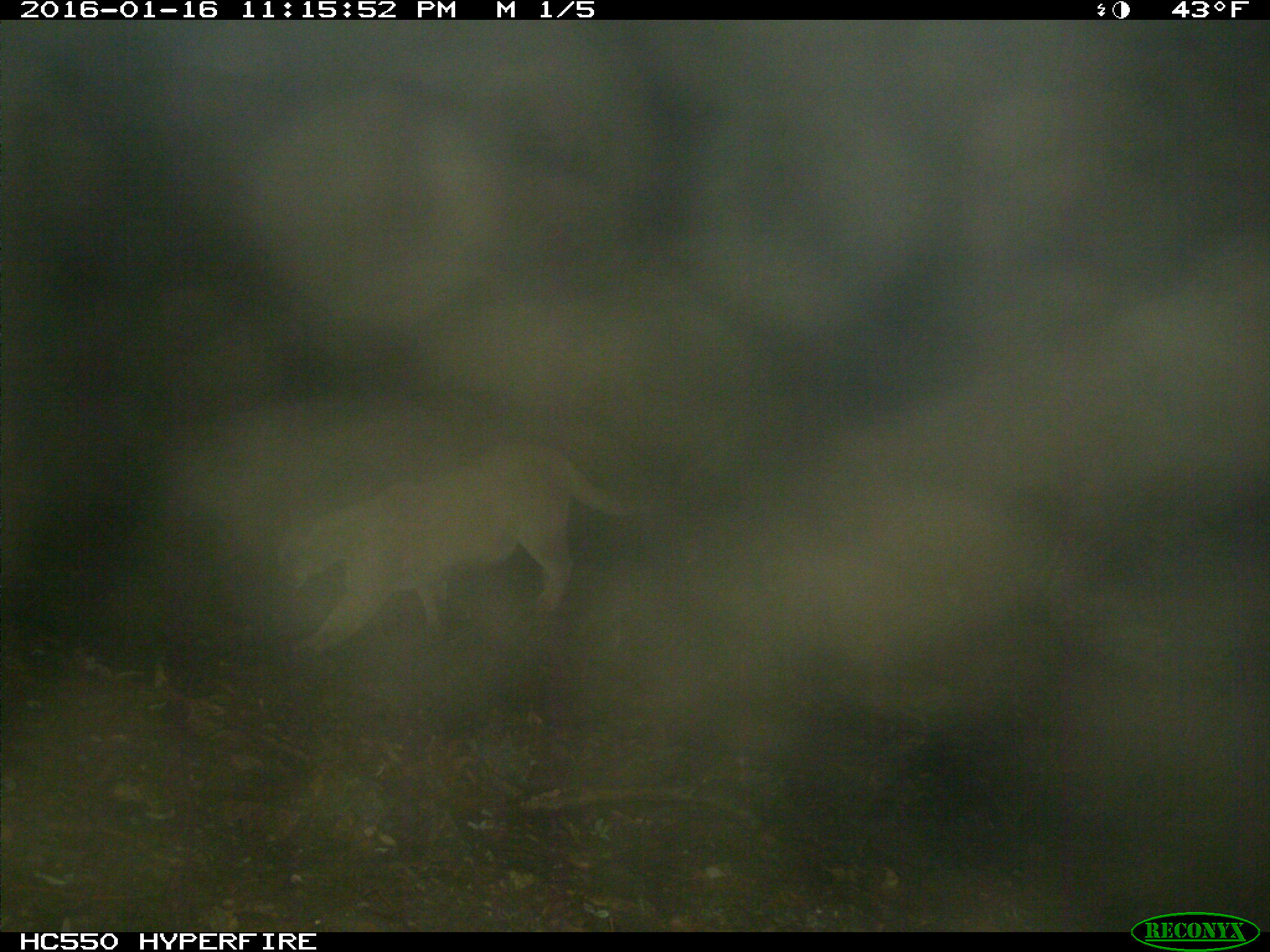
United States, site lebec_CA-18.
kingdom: Animalia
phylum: Chordata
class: Mammalia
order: Carnivora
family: Felidae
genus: Puma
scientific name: Puma concolor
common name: mountain lion